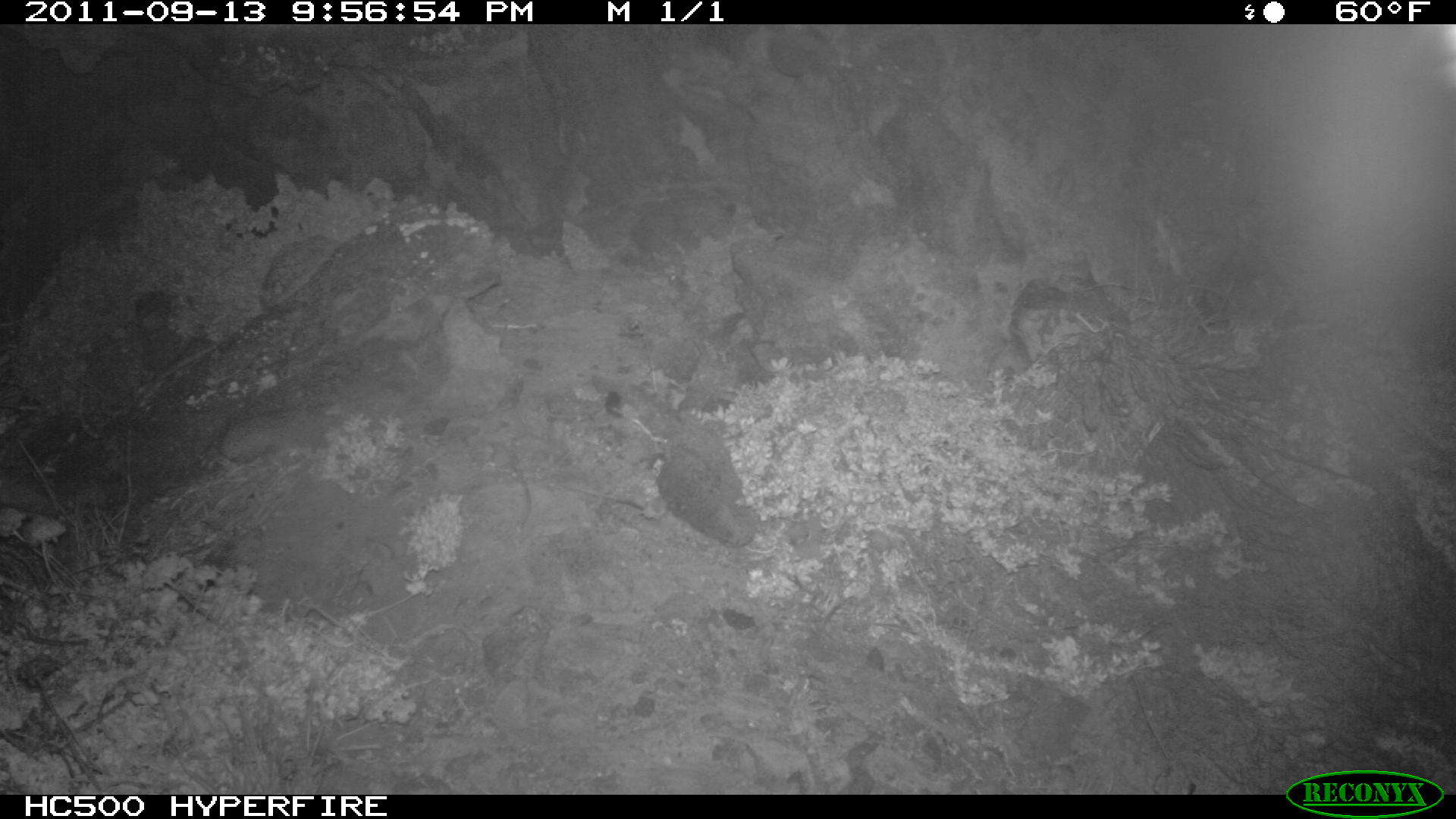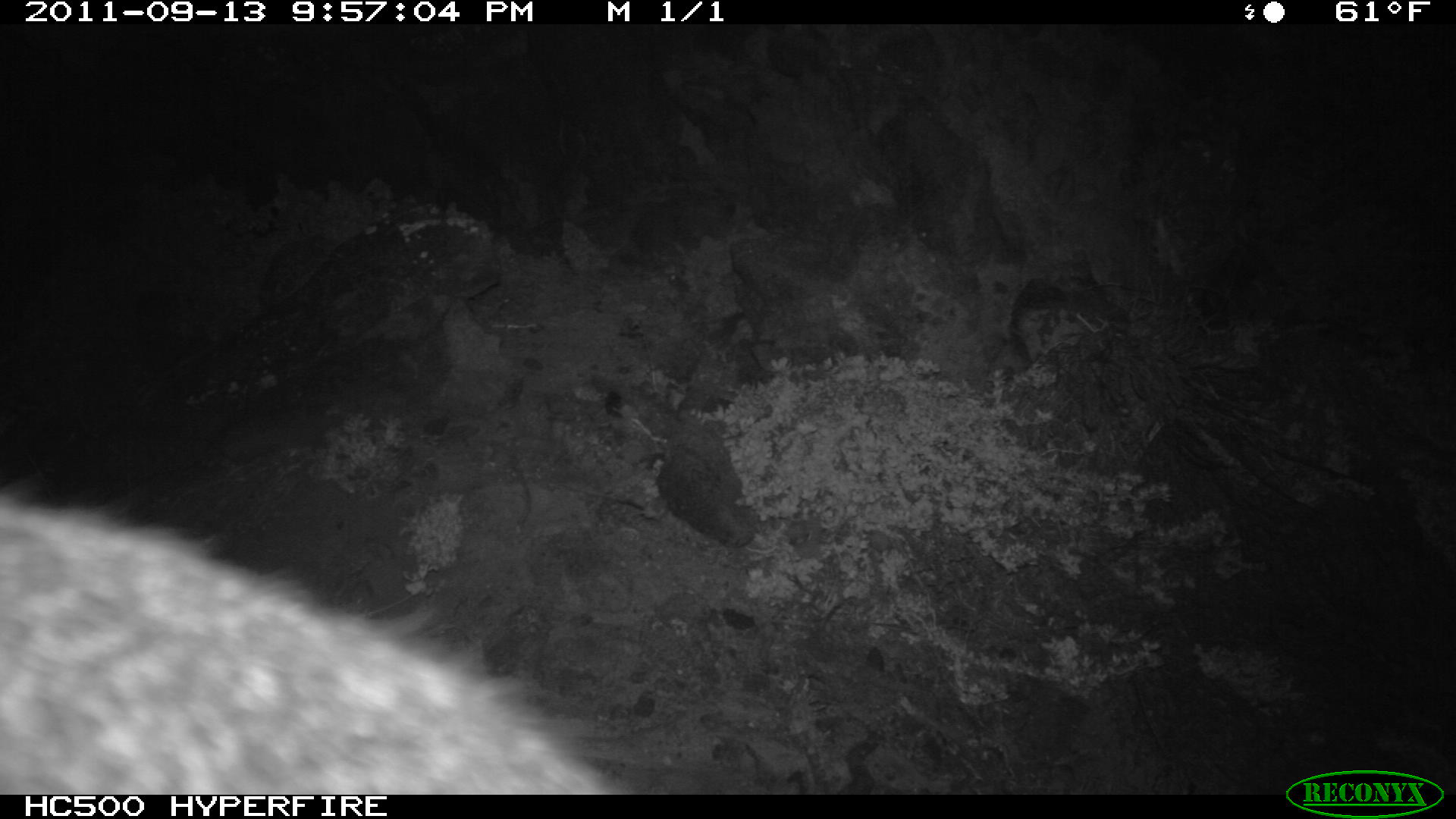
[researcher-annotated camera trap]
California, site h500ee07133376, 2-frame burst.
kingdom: Animalia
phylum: Chordata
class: Mammalia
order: Carnivora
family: Canidae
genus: Urocyon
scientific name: Urocyon littoralis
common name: island fox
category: fox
Fox (island fox) (Urocyon littoralis).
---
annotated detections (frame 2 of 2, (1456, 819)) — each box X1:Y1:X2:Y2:
fox: 0:492:637:794